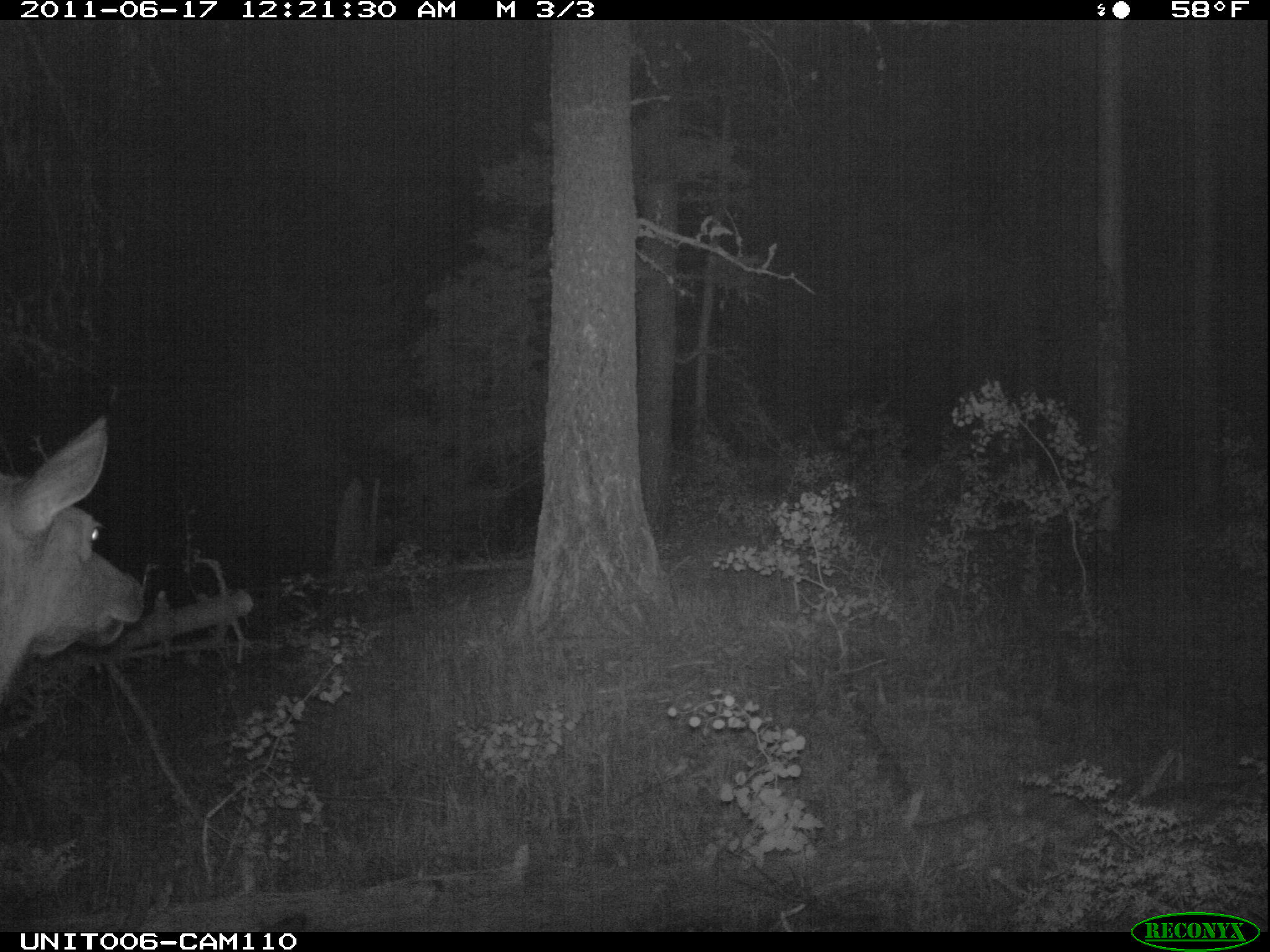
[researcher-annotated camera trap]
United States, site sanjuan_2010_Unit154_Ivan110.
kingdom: Animalia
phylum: Chordata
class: Mammalia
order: Artiodactyla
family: Cervidae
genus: Cervus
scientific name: Cervus elaphus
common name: red deer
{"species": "Cervus elaphus (red deer)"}